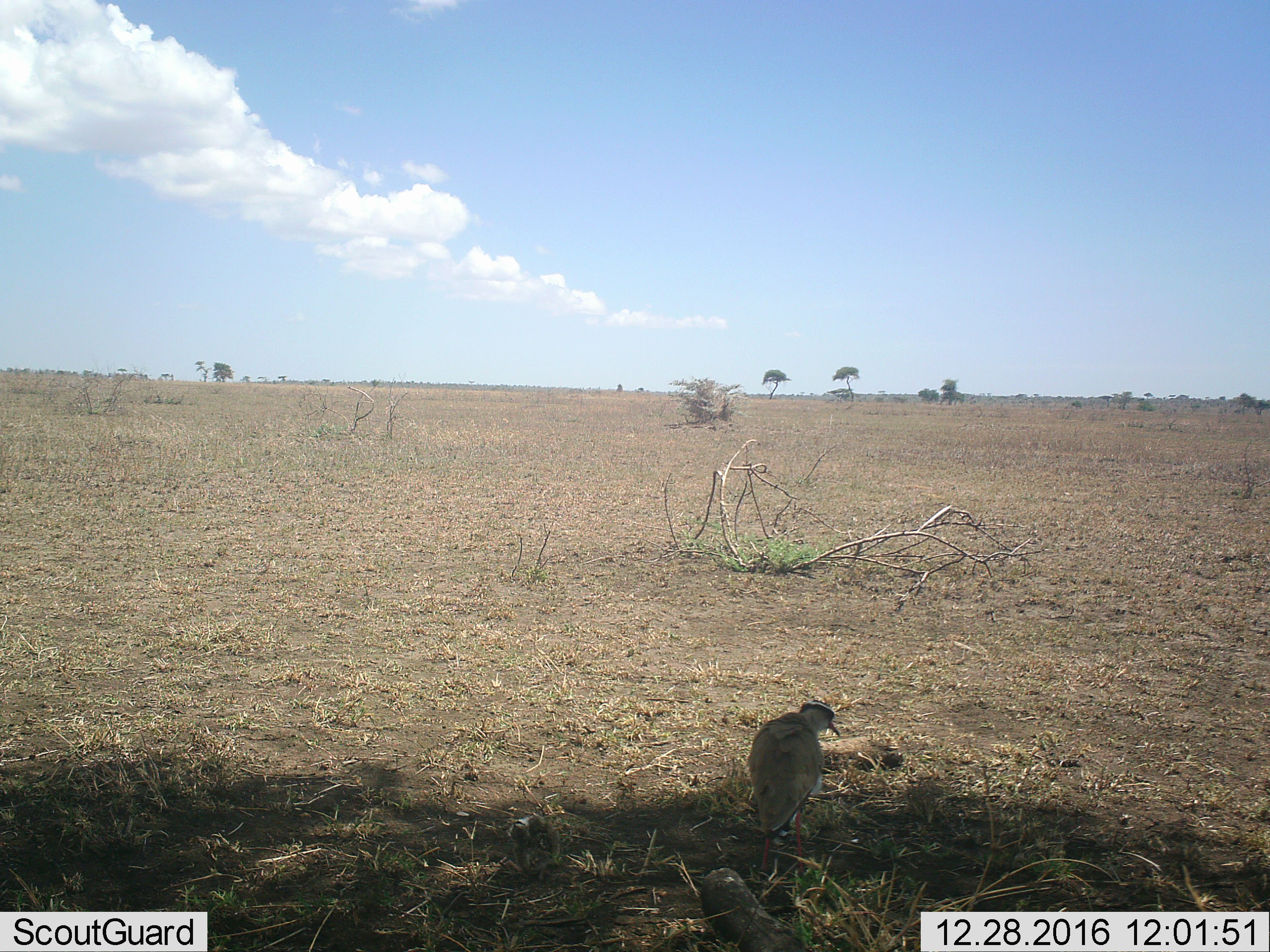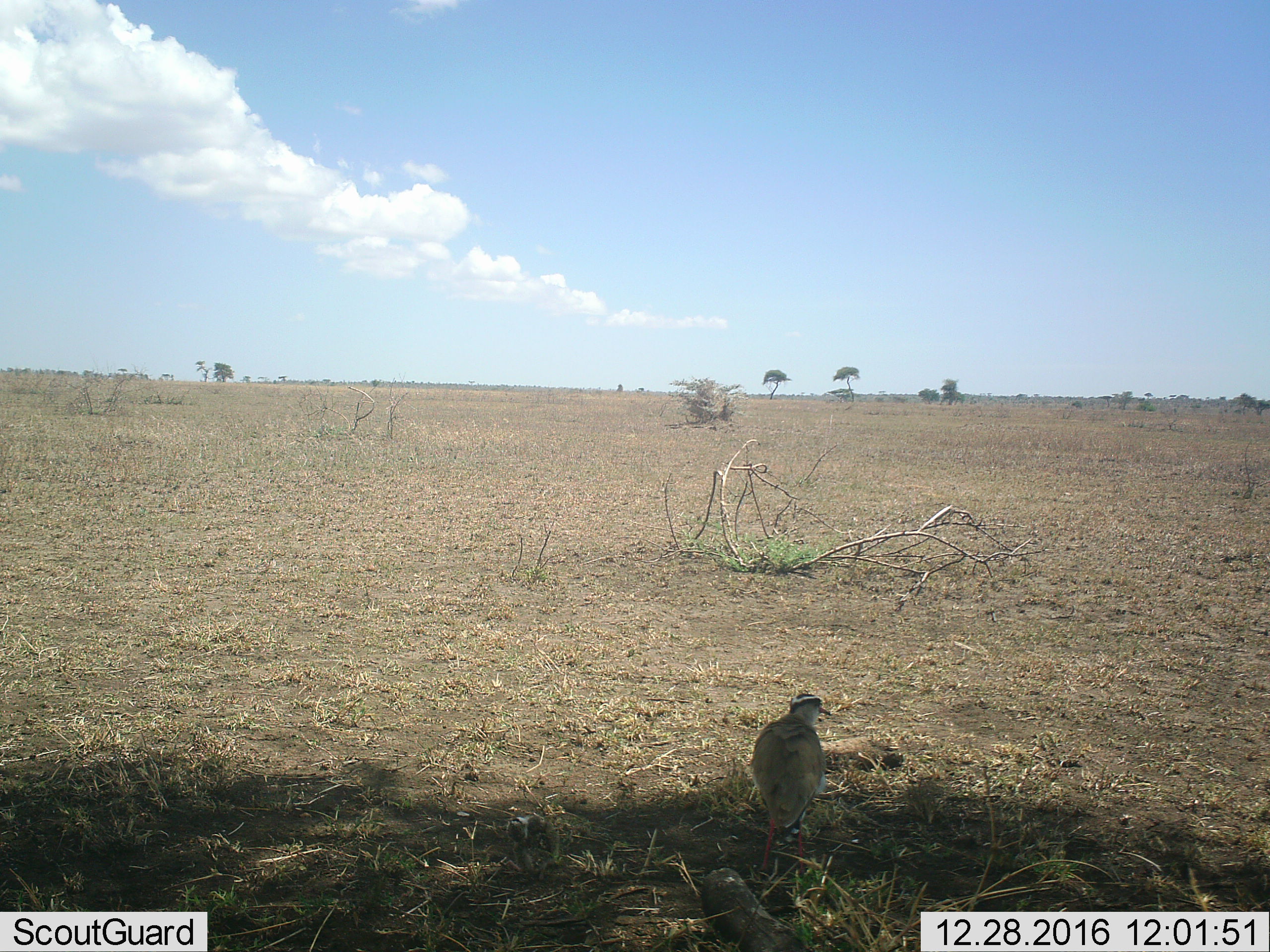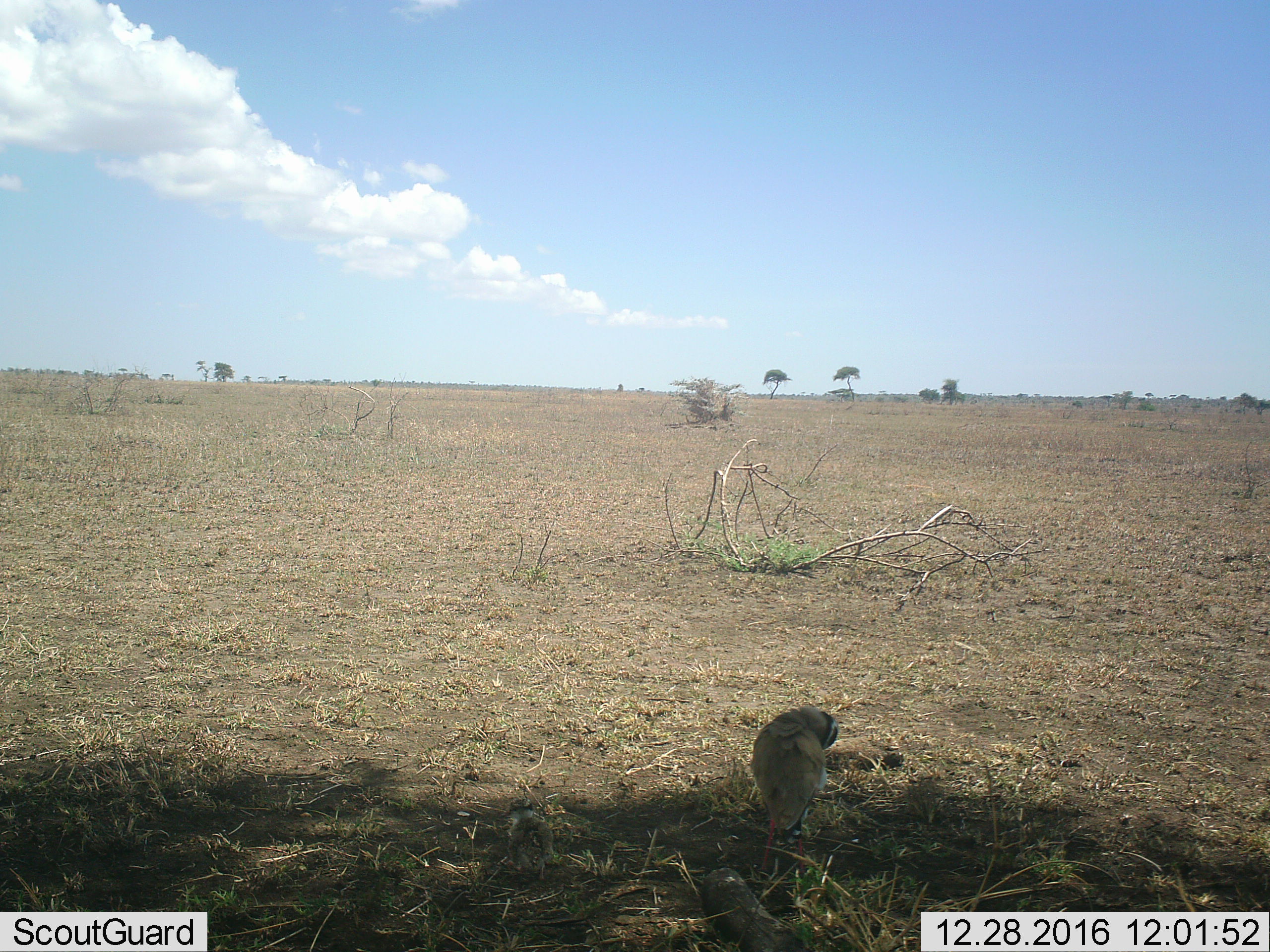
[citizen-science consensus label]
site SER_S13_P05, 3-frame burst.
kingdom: Animalia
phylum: Chordata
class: Aves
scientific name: Aves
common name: bird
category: birdother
Birdother (bird) (Aves), count 1. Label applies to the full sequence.